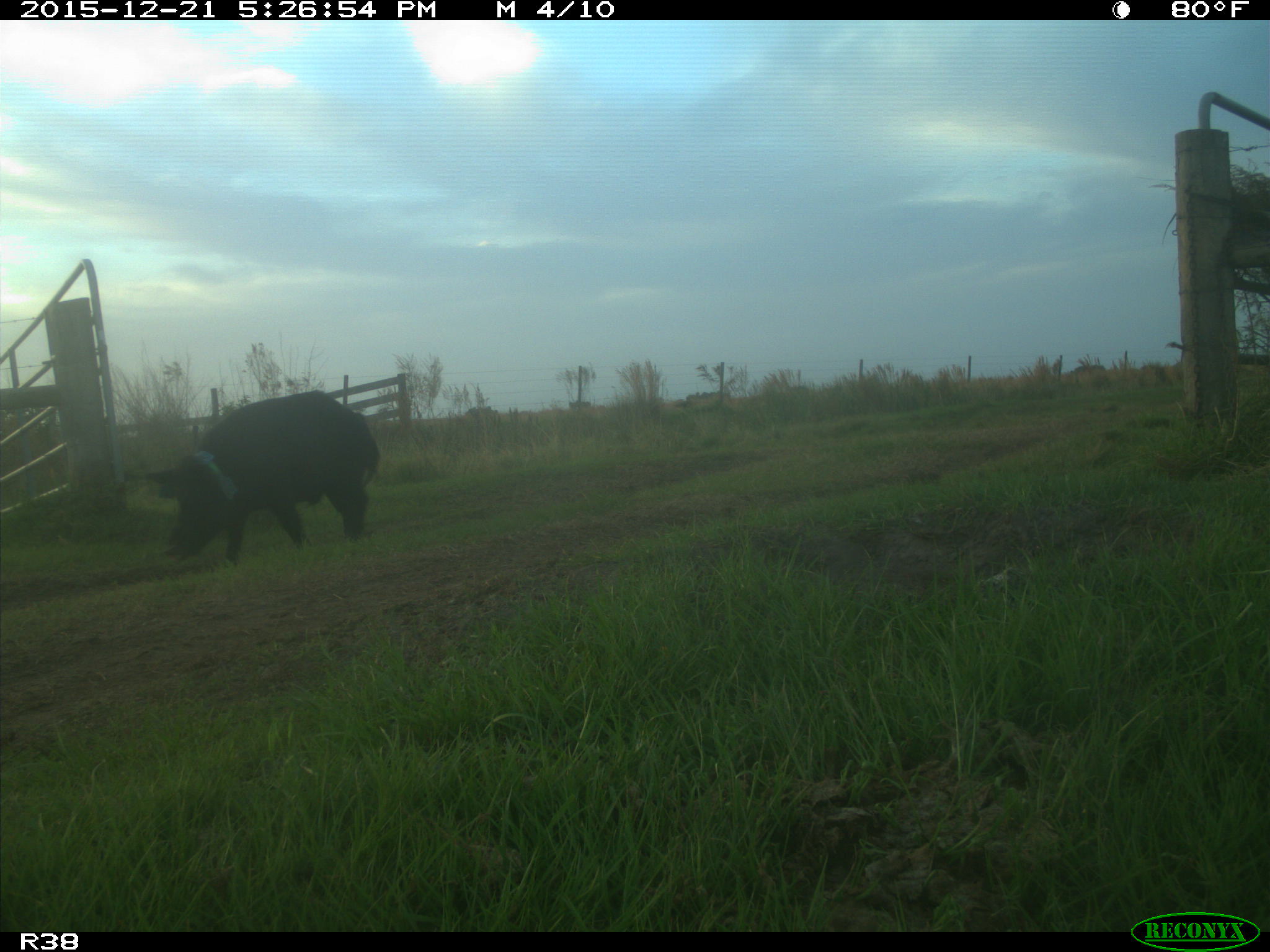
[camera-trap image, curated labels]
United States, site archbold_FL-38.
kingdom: Animalia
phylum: Chordata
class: Mammalia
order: Artiodactyla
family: Suidae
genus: Sus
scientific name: Sus scrofa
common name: wild boar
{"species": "Sus scrofa (wild boar)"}